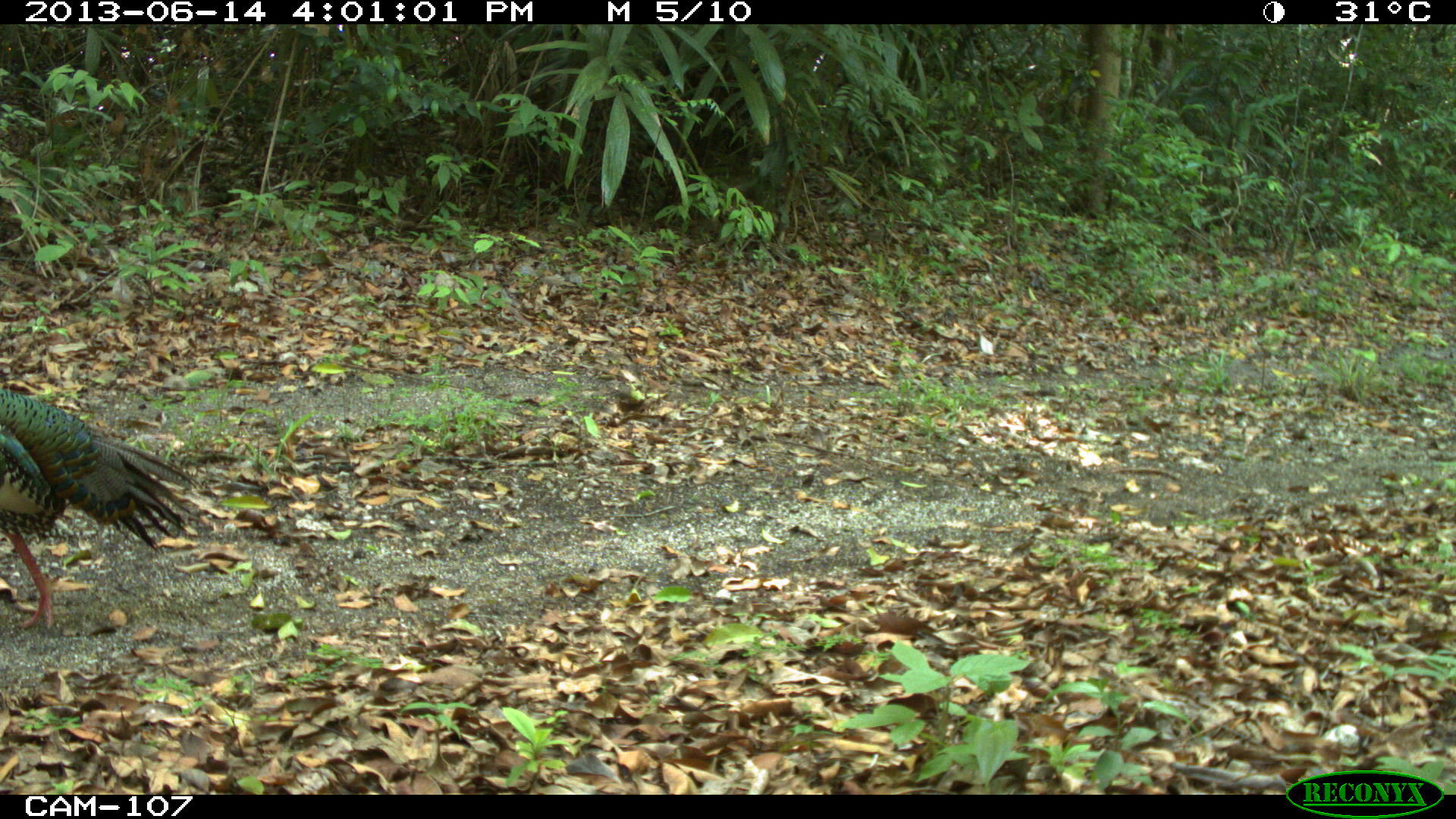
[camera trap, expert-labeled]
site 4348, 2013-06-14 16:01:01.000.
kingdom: Animalia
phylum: Chordata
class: Aves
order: Galliformes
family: Phasianidae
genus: Meleagris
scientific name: Meleagris ocellata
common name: ocellated turkey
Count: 1.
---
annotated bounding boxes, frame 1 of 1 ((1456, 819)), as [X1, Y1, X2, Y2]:
meleagris ocellata: [0, 386, 204, 630]